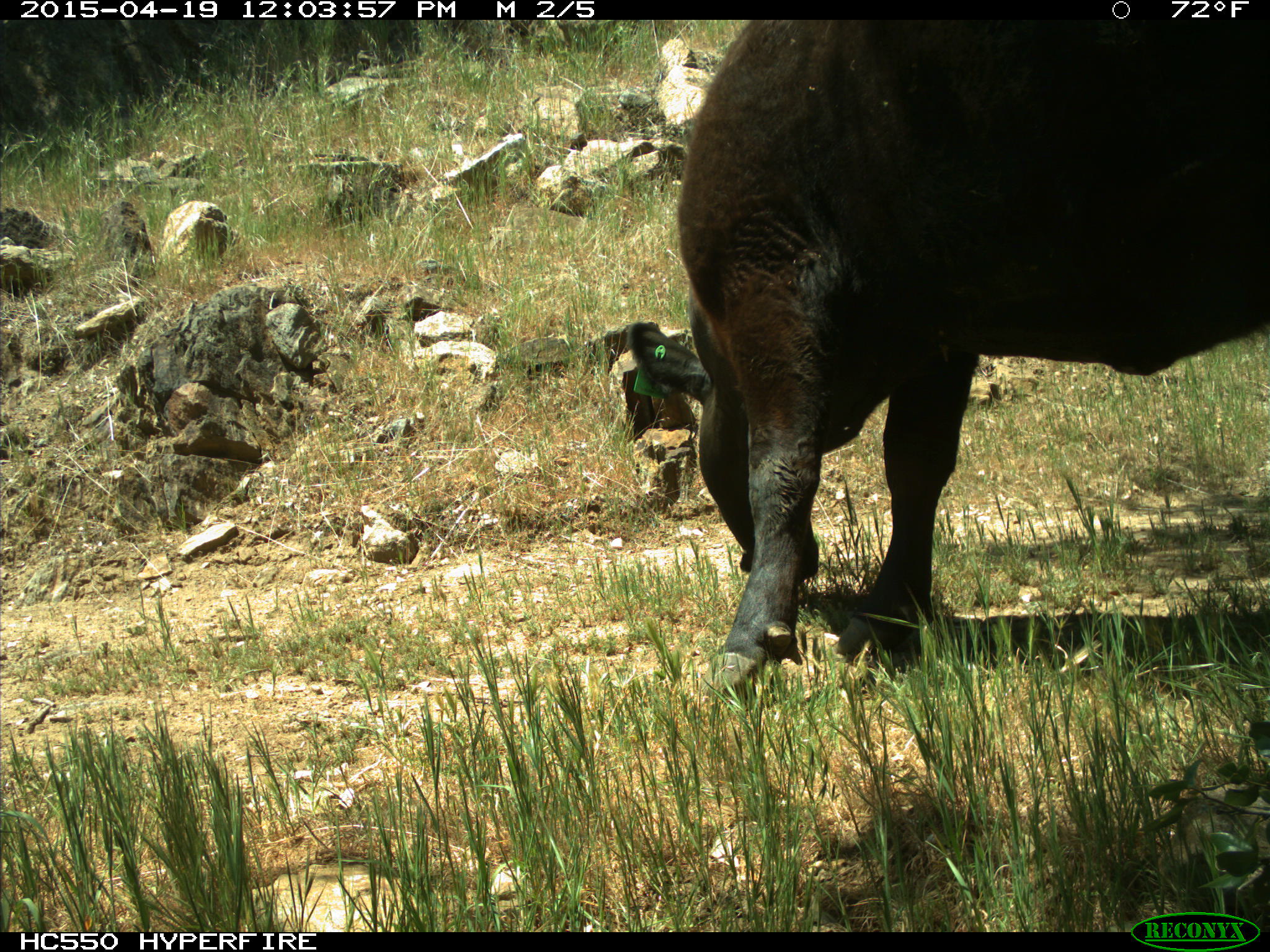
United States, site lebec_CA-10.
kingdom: Animalia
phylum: Chordata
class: Mammalia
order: Artiodactyla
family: Bovidae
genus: Bos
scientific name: Bos taurus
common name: domestic cow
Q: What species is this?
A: Bos taurus (domestic cow).